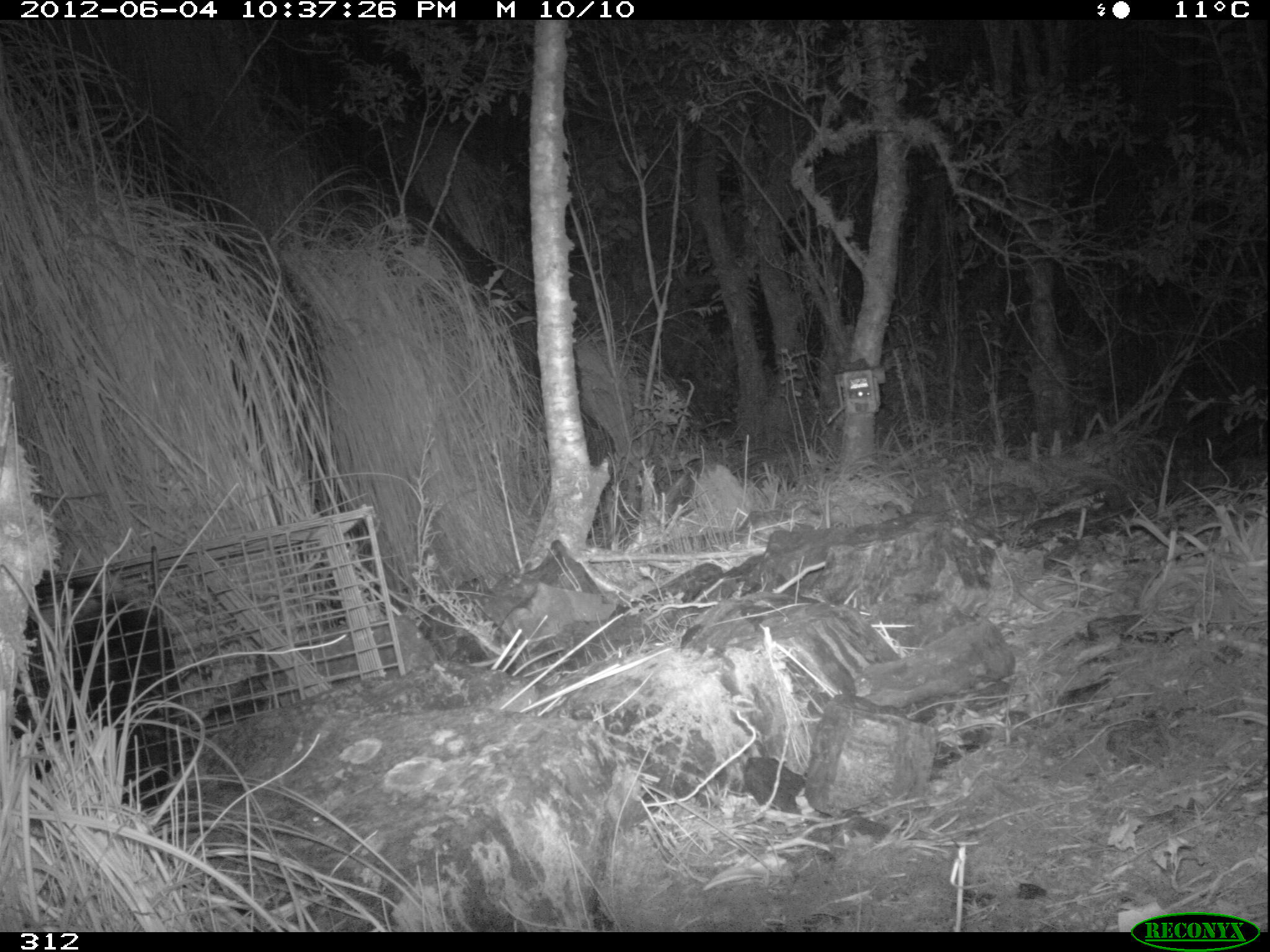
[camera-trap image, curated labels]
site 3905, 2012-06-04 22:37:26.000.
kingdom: Animalia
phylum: Chordata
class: Mammalia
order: Didelphimorphia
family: Didelphidae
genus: Didelphis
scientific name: Didelphis pernigra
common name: andean white-eared opossum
Didelphis pernigra (andean white-eared opossum).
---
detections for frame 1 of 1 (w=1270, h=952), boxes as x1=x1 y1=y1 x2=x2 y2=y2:
didelphis pernigra: x1=12 y1=570 x2=188 y2=802